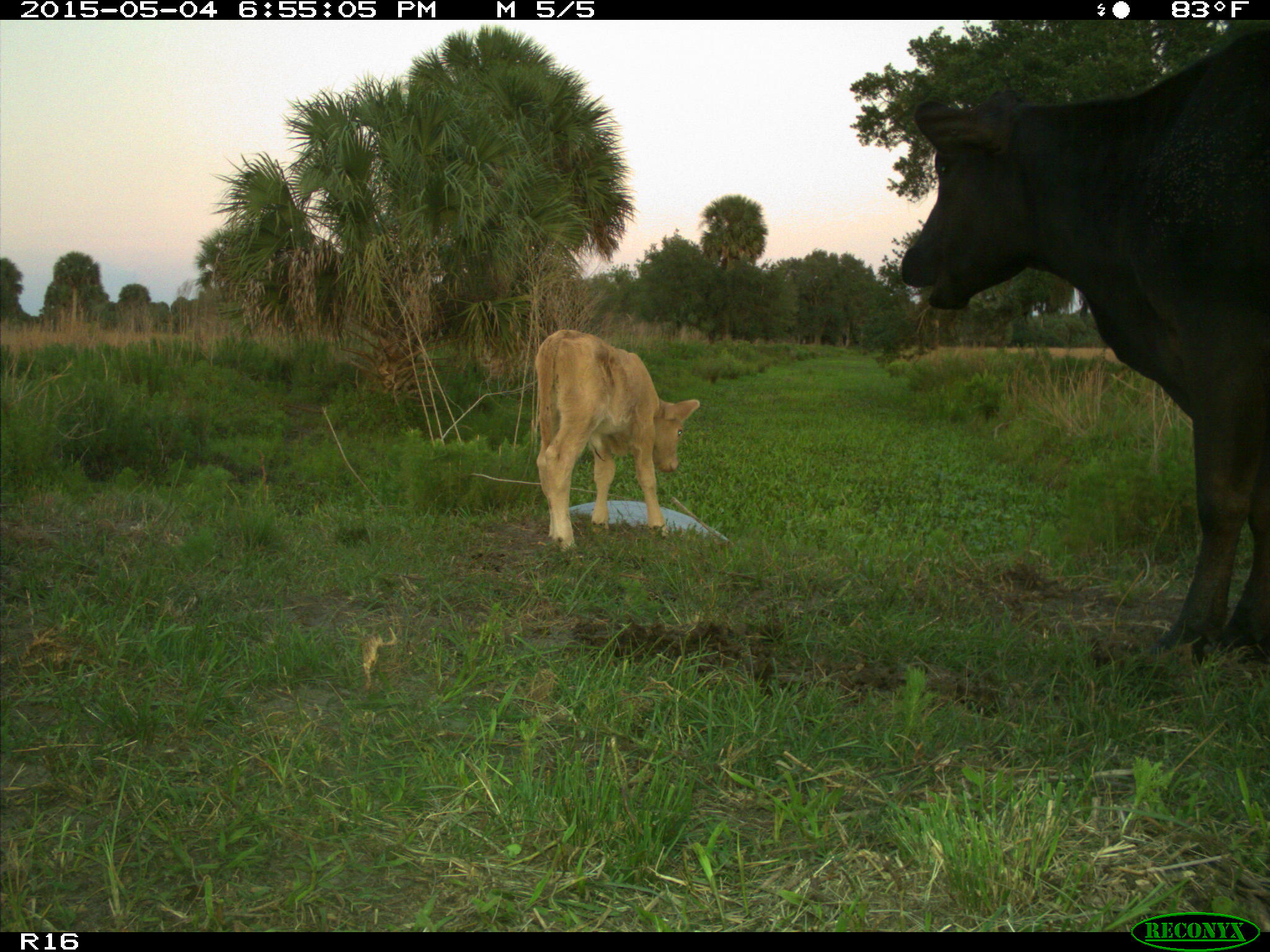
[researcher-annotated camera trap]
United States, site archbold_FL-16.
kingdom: Animalia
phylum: Chordata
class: Mammalia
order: Artiodactyla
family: Bovidae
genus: Bos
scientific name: Bos taurus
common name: domestic cow